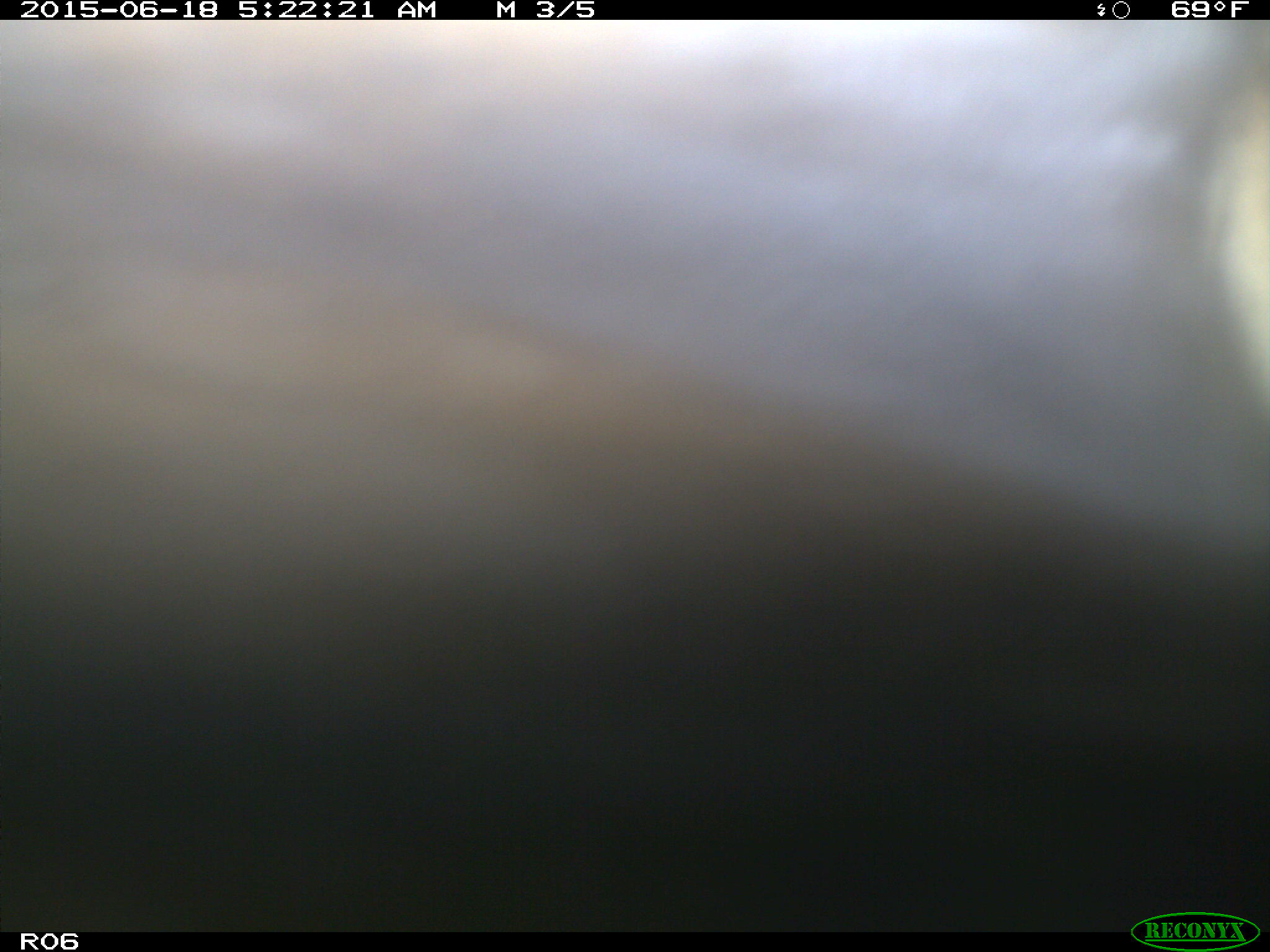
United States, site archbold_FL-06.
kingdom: Animalia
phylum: Chordata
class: Mammalia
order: Artiodactyla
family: Bovidae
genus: Bos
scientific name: Bos taurus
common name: domestic cow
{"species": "Bos taurus (domestic cow)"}